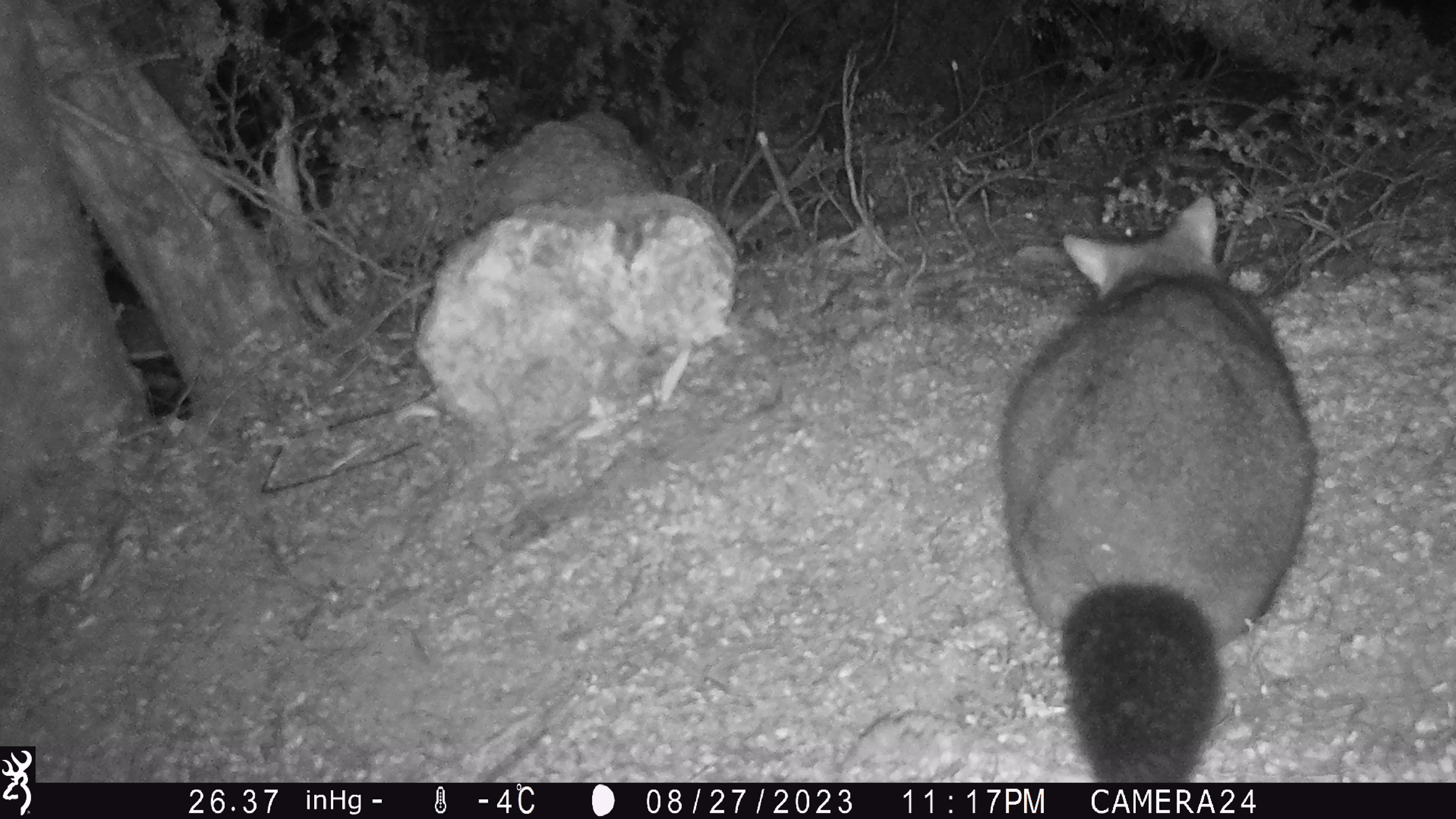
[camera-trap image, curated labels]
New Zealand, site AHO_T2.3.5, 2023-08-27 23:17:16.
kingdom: Animalia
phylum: Chordata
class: Mammalia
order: Carnivora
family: Mustelidae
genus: Mustela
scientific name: Mustela erminea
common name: stoat